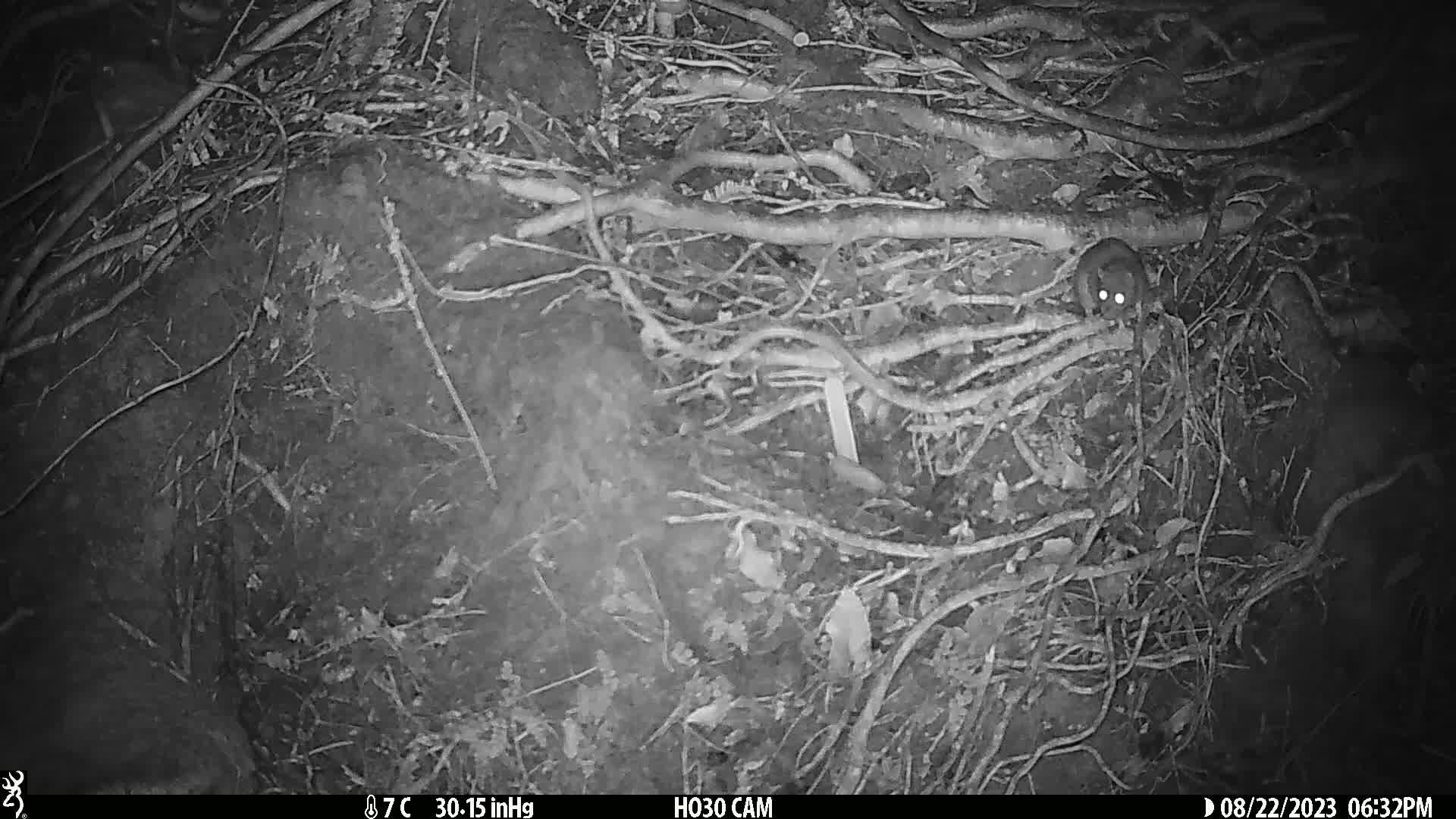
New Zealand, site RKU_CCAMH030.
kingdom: Animalia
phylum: Chordata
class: Mammalia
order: Rodentia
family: Muridae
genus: Rattus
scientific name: Rattus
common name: rat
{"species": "rat (Rattus)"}